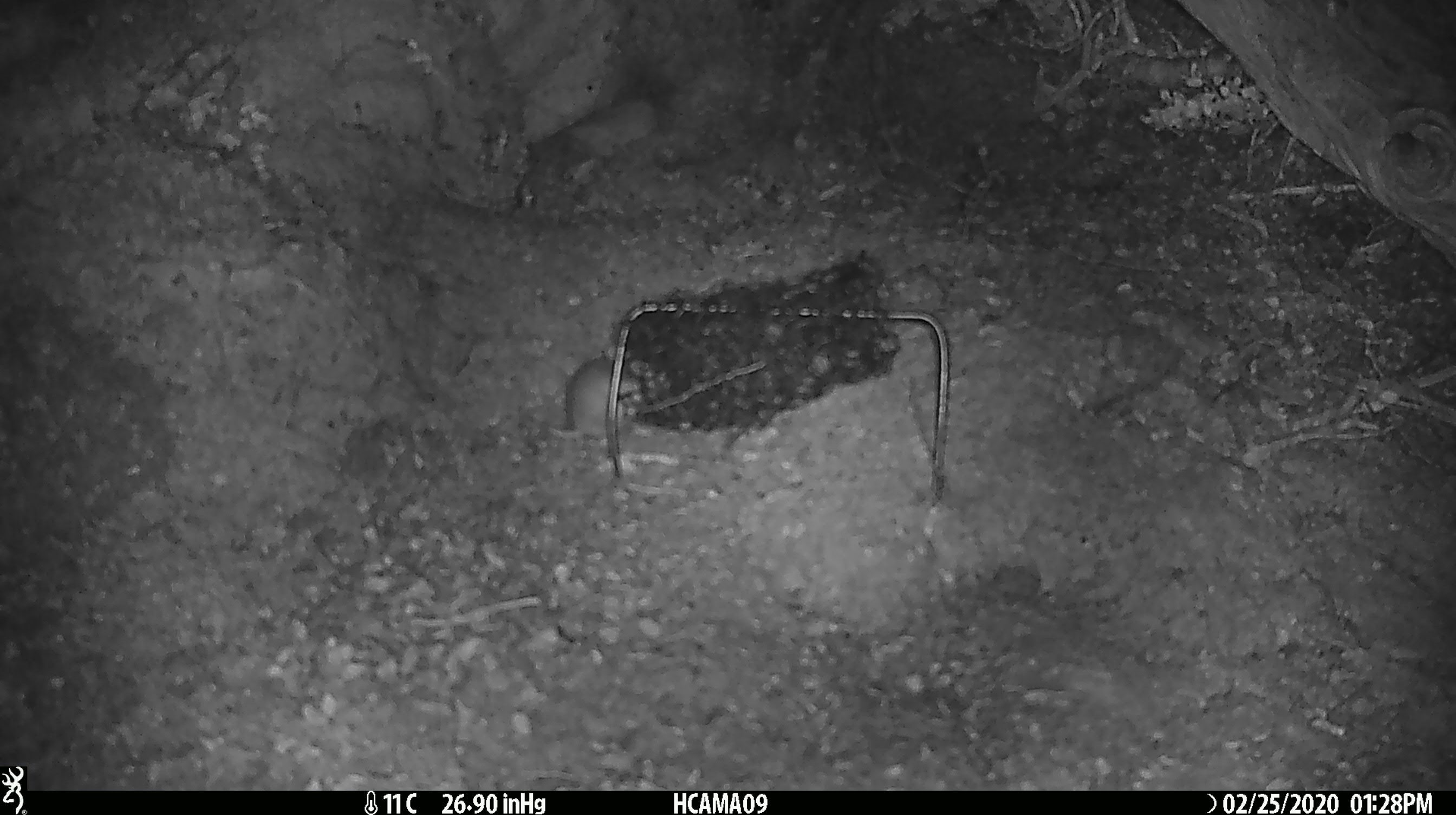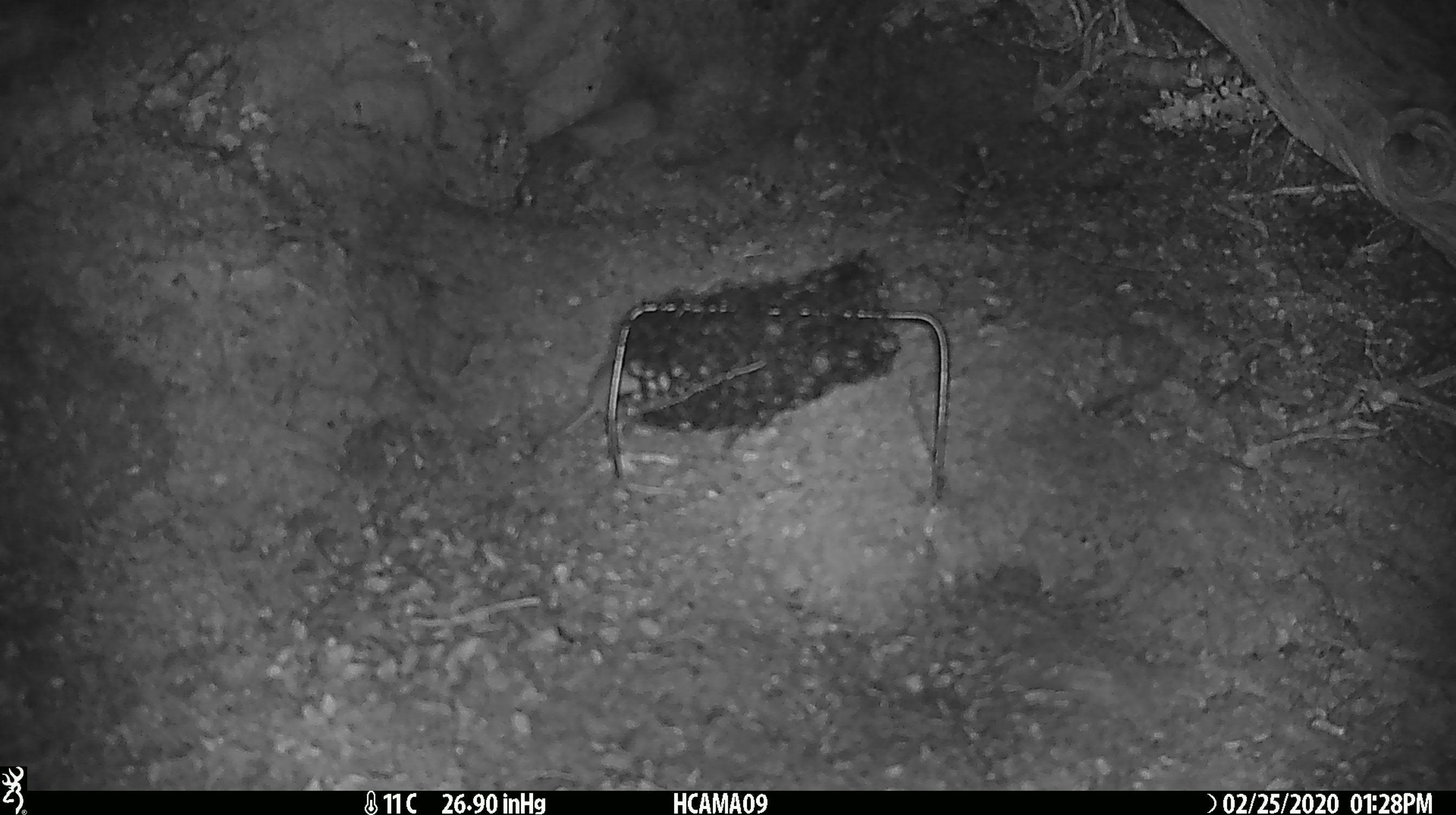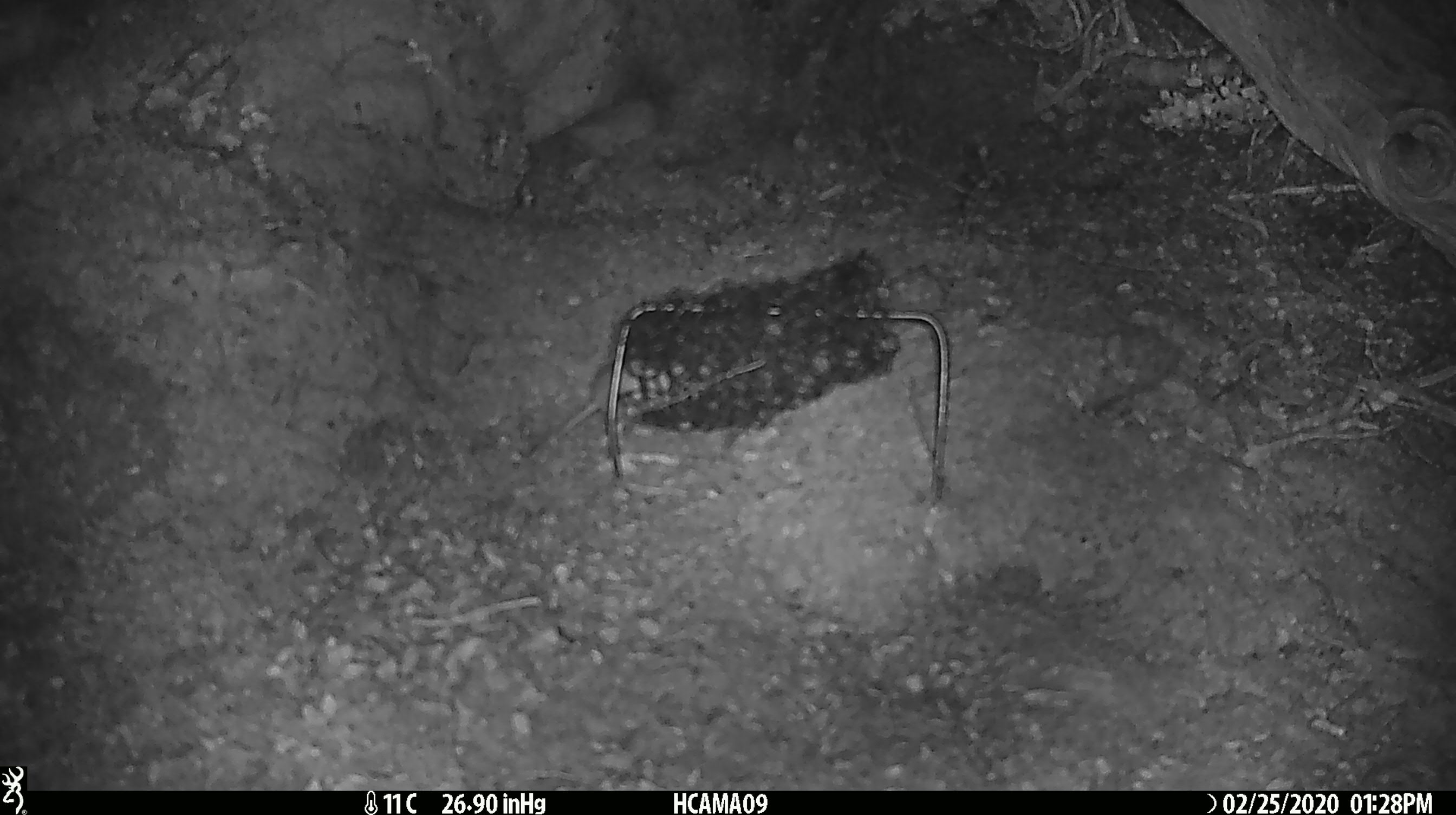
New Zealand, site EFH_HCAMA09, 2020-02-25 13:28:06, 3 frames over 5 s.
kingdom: Animalia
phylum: Chordata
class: Mammalia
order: Rodentia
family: Muridae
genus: Mus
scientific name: Mus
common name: mouse